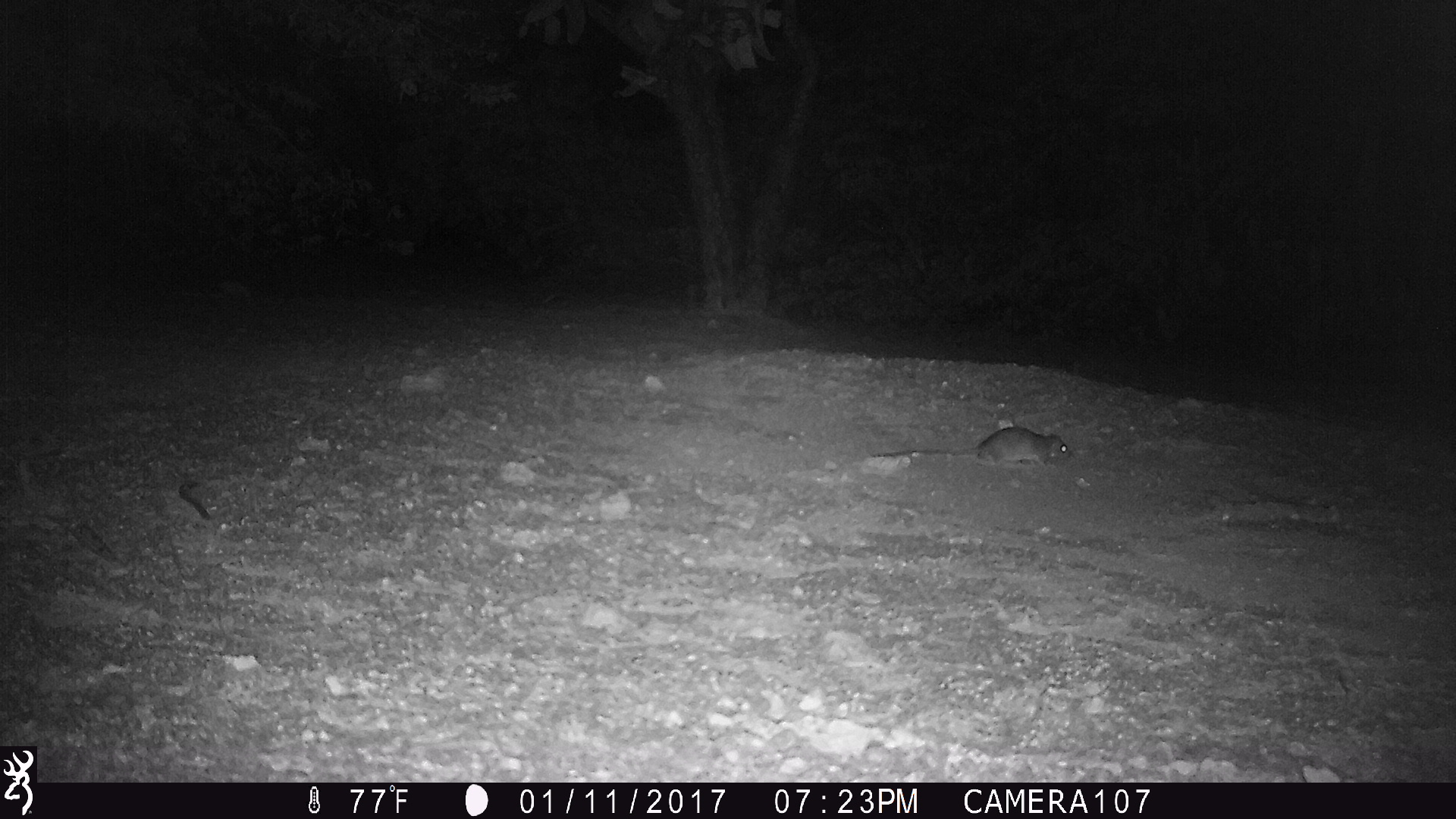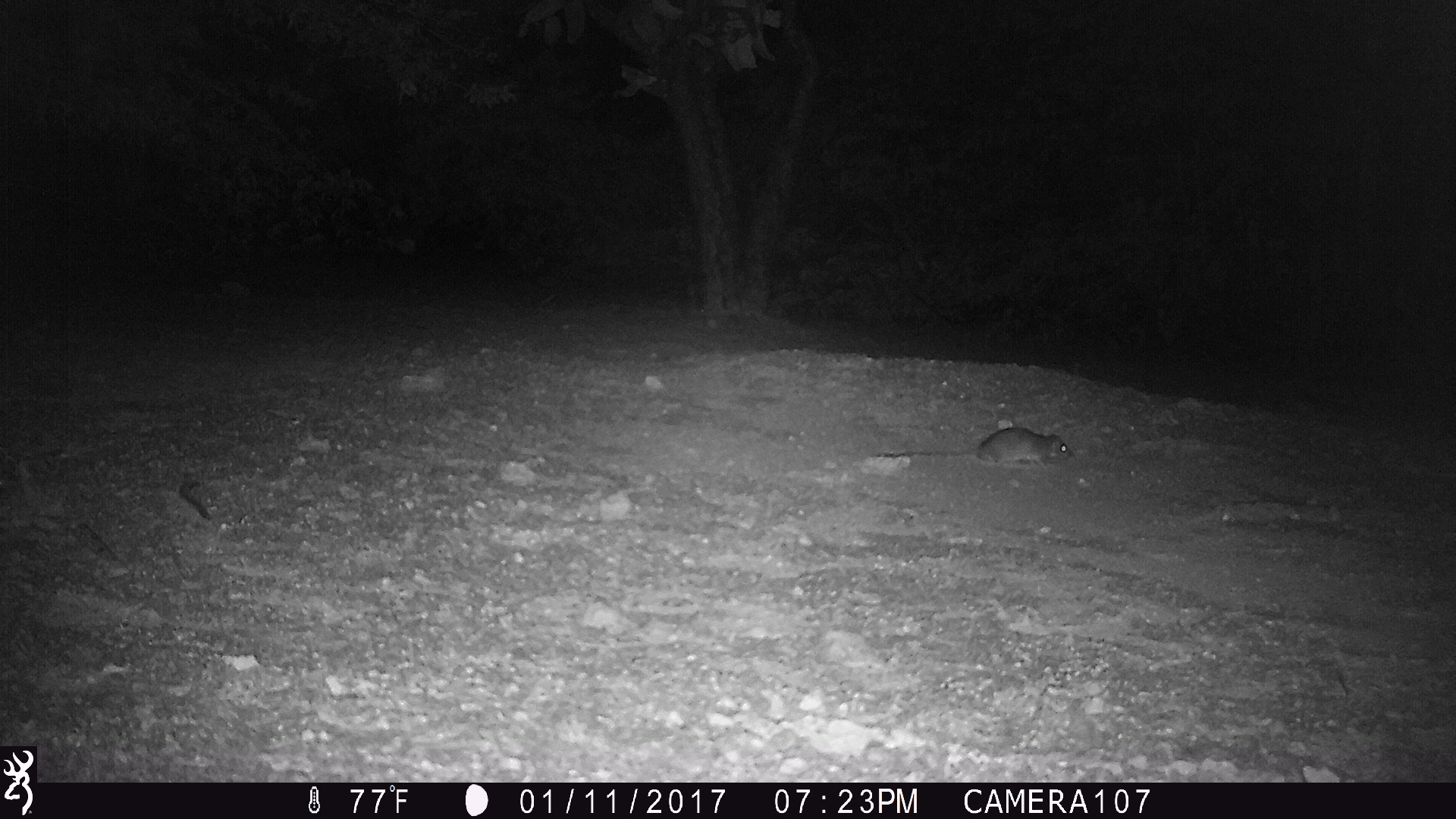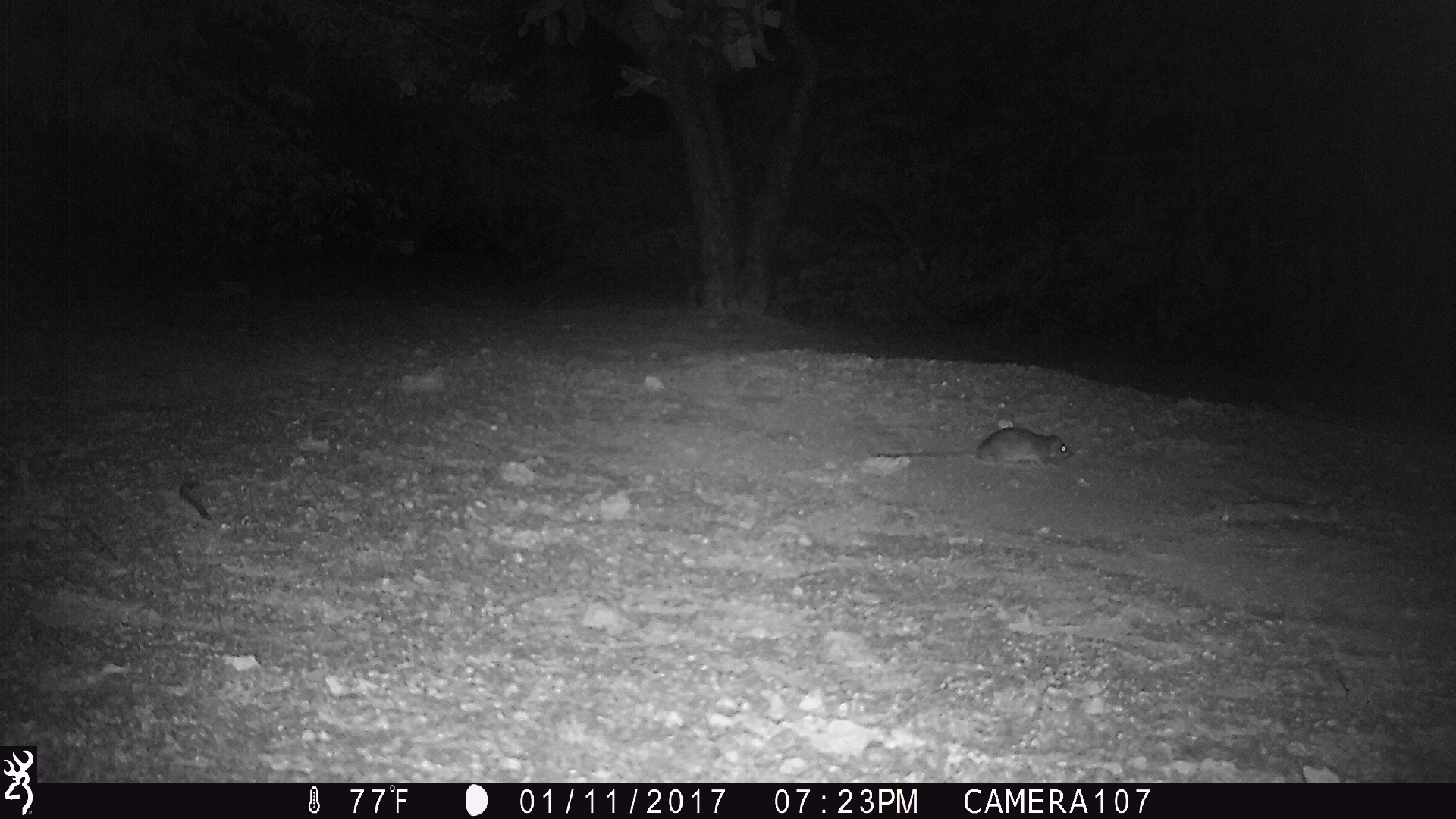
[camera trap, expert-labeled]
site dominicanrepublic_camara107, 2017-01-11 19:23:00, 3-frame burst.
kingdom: Animalia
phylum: Chordata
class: Mammalia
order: Rodentia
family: Muridae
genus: Rattus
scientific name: Rattus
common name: rat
Rat (Rattus).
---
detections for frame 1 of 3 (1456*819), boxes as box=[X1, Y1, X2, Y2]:
rat: box=[869, 425, 1075, 470]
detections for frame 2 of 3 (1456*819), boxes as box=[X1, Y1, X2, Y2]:
rat: box=[879, 425, 1074, 467]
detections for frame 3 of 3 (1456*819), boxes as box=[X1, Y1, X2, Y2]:
rat: box=[870, 425, 1075, 467]